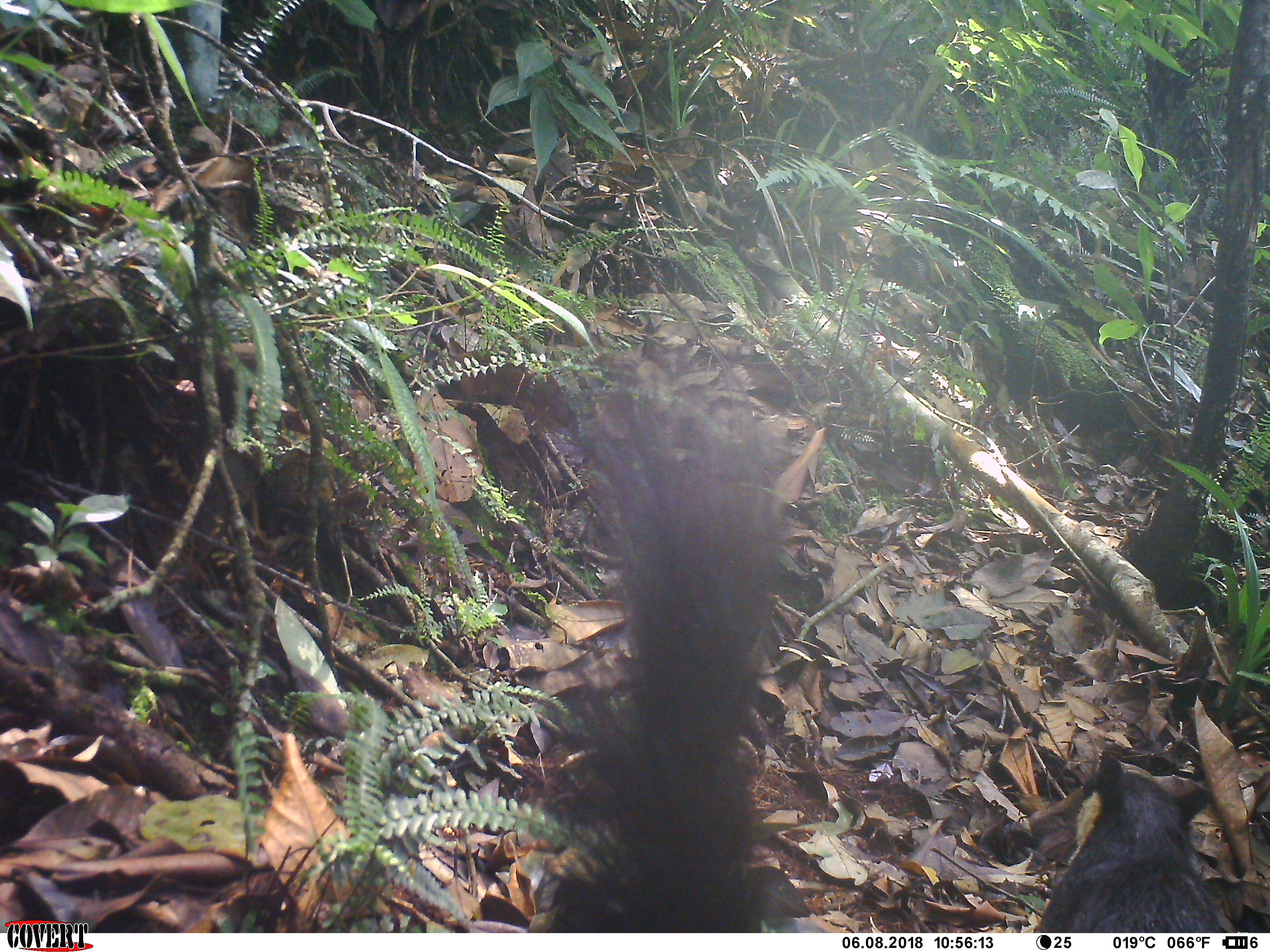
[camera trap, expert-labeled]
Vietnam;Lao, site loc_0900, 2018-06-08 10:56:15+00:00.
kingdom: Animalia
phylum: Chordata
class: Mammalia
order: Rodentia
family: Sciuridae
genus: Ratufa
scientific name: Ratufa bicolor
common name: black giant squirrel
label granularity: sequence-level